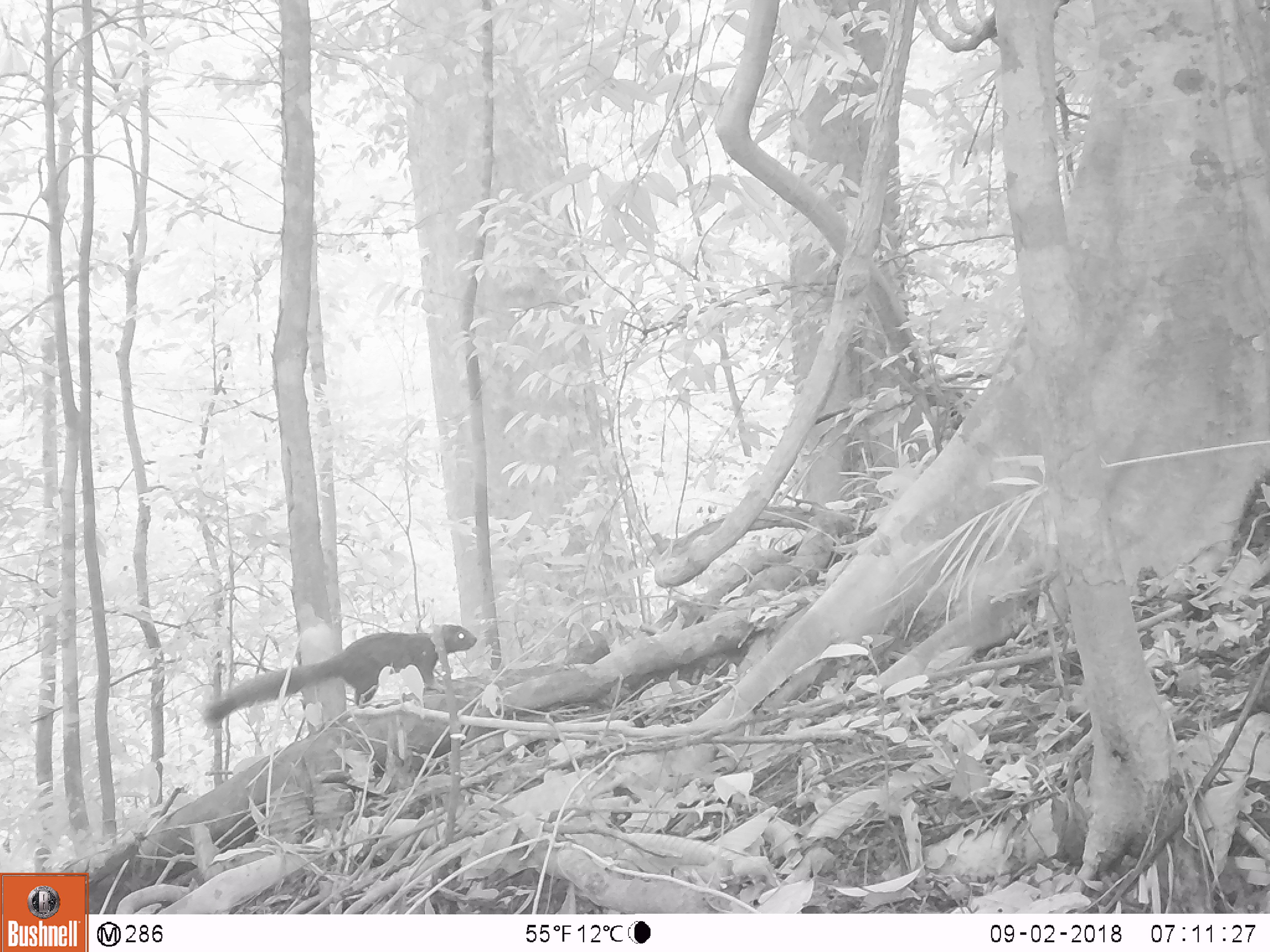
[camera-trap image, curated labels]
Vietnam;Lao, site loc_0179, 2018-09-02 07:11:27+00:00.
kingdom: Animalia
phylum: Chordata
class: Mammalia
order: Rodentia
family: Sciuridae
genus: Callosciurus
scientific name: Callosciurus erythraeus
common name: pallas's squirrel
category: pallass squirrel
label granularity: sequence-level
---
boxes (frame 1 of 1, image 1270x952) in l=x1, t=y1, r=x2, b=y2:
pallass squirrel: l=198, t=621, r=479, b=729